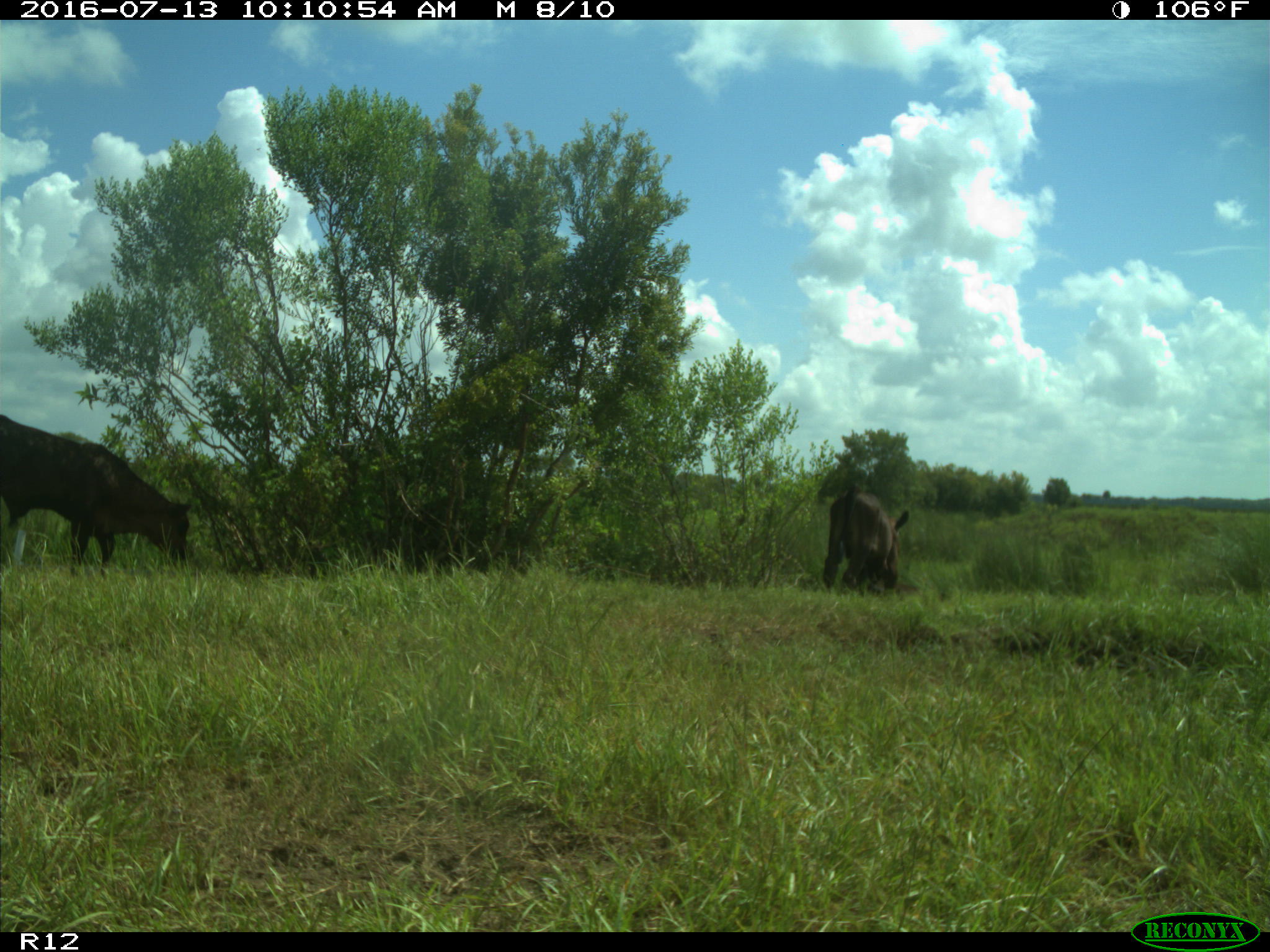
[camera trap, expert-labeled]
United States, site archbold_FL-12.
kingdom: Animalia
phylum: Chordata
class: Mammalia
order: Artiodactyla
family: Bovidae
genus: Bos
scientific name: Bos taurus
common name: domestic cow